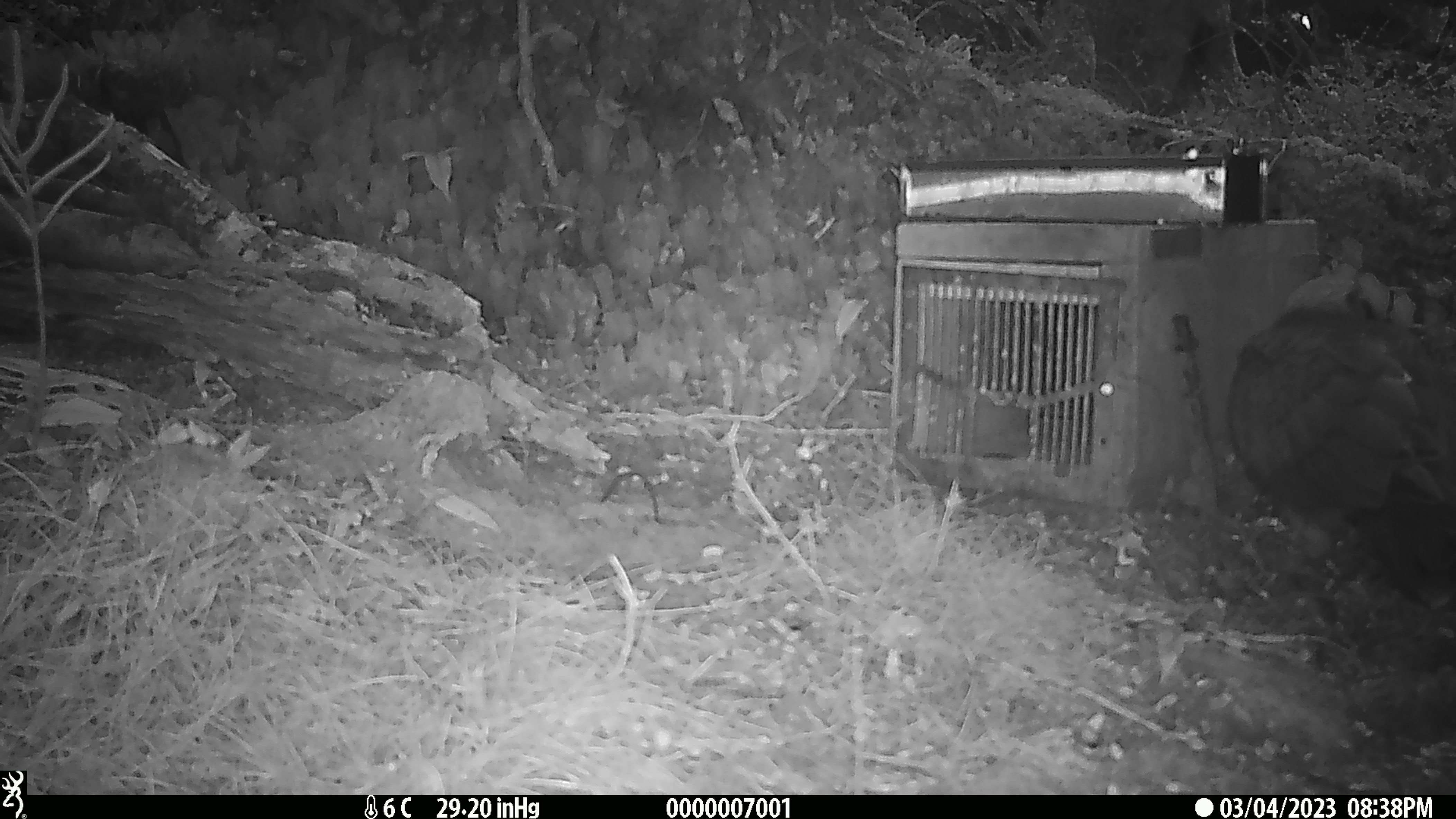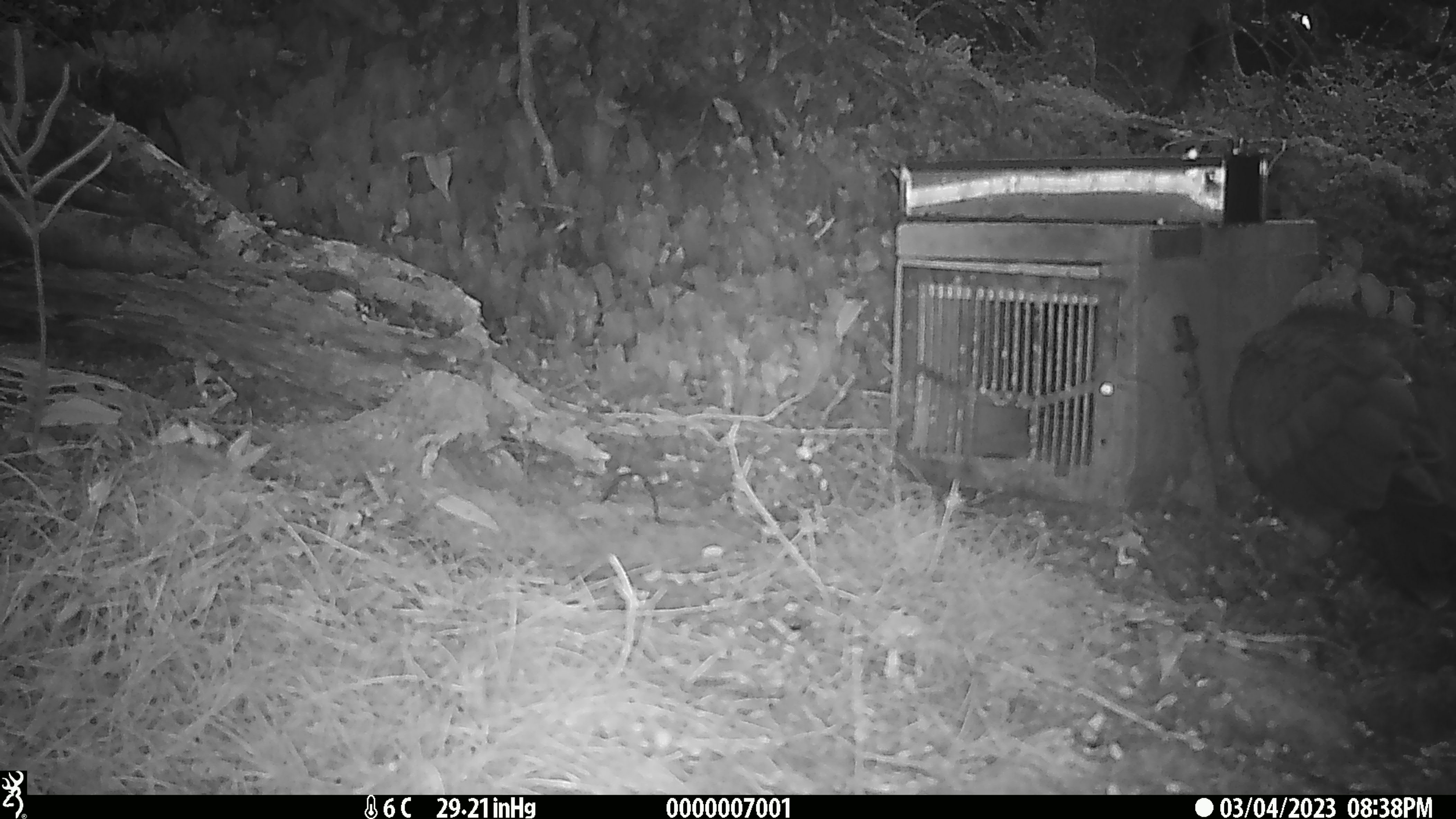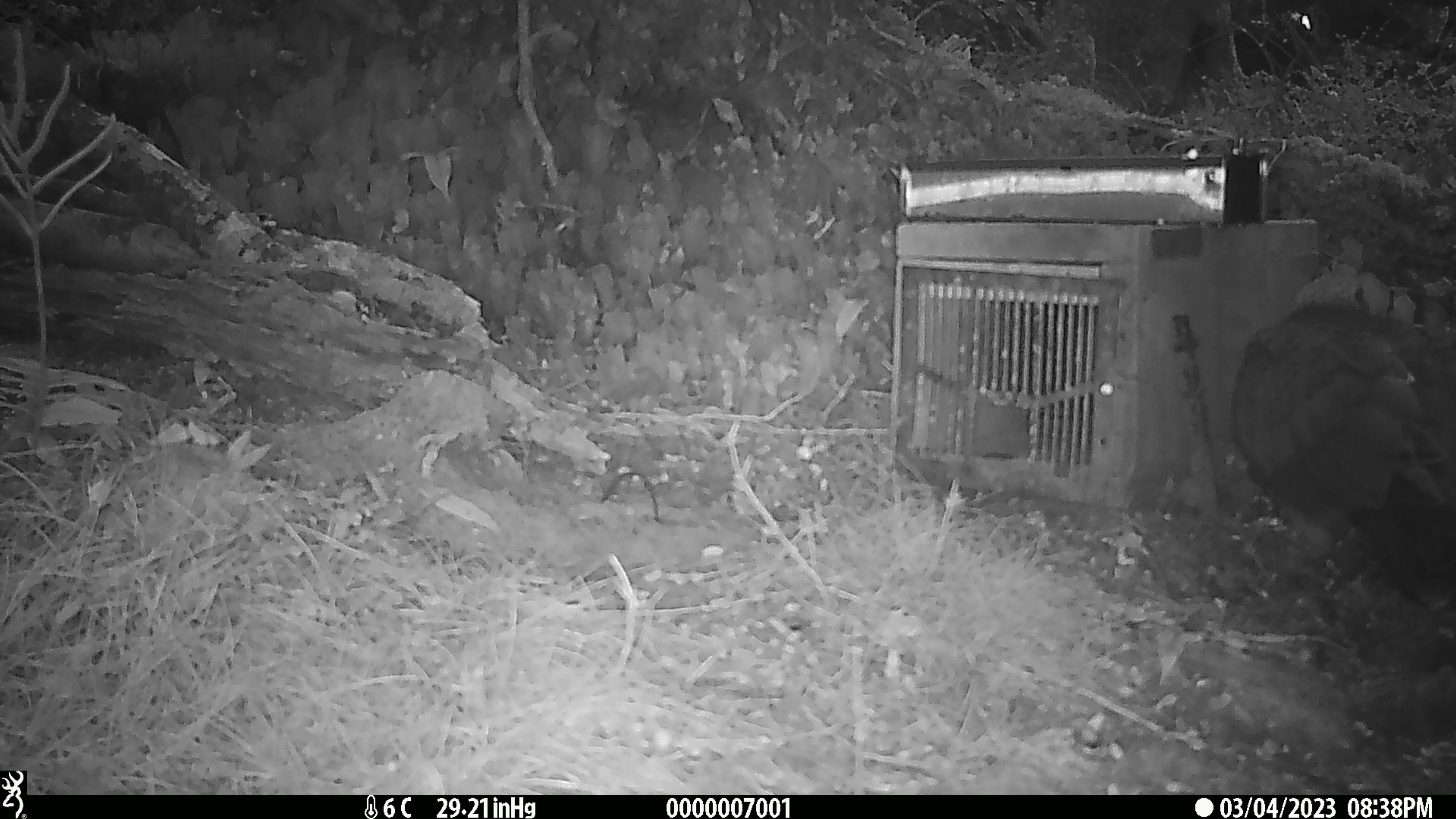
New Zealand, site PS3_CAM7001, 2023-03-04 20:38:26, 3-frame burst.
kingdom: Animalia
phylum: Chordata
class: Aves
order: Psittaciformes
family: Strigopidae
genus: Nestor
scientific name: Nestor notabilis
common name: kea